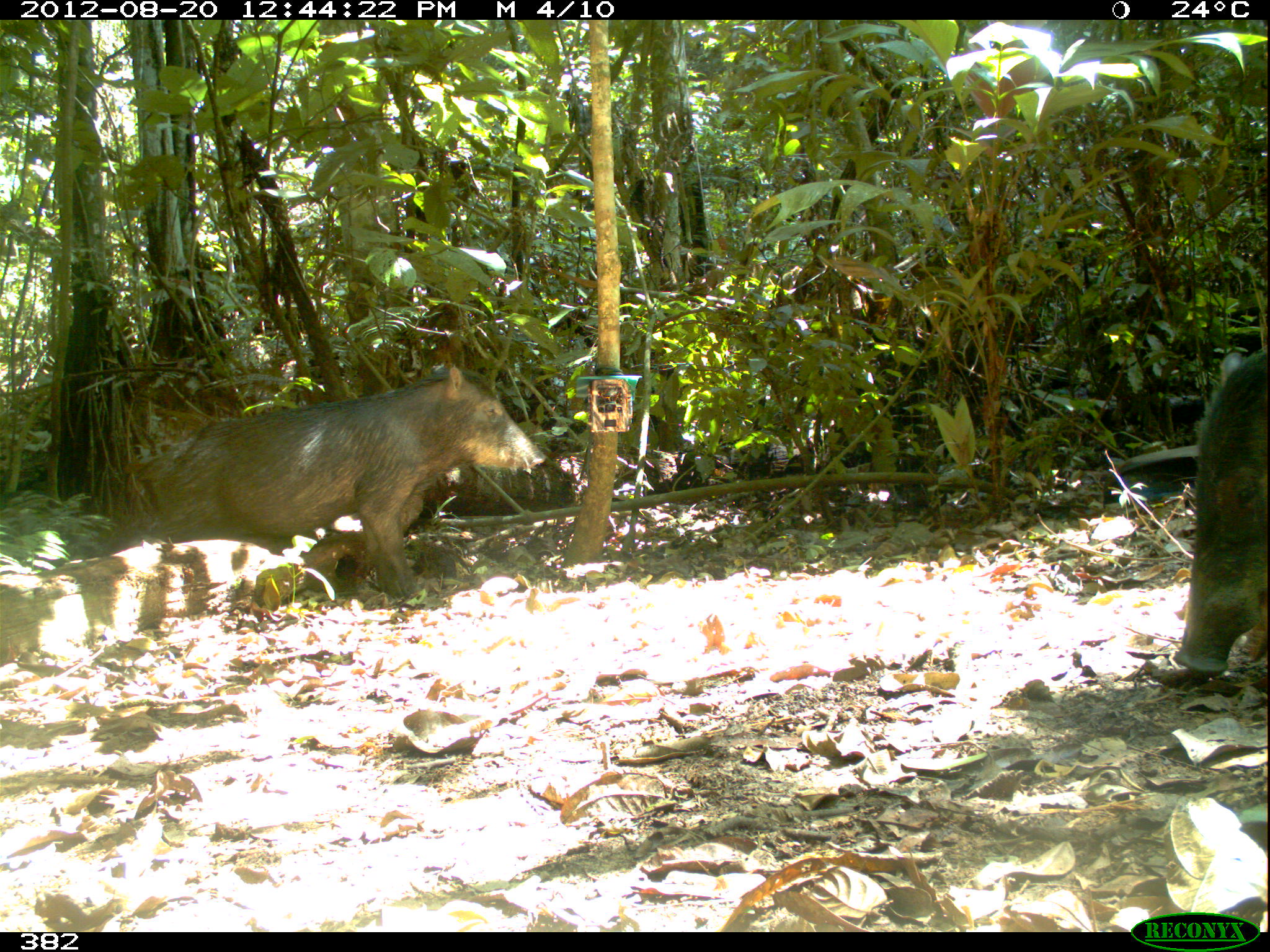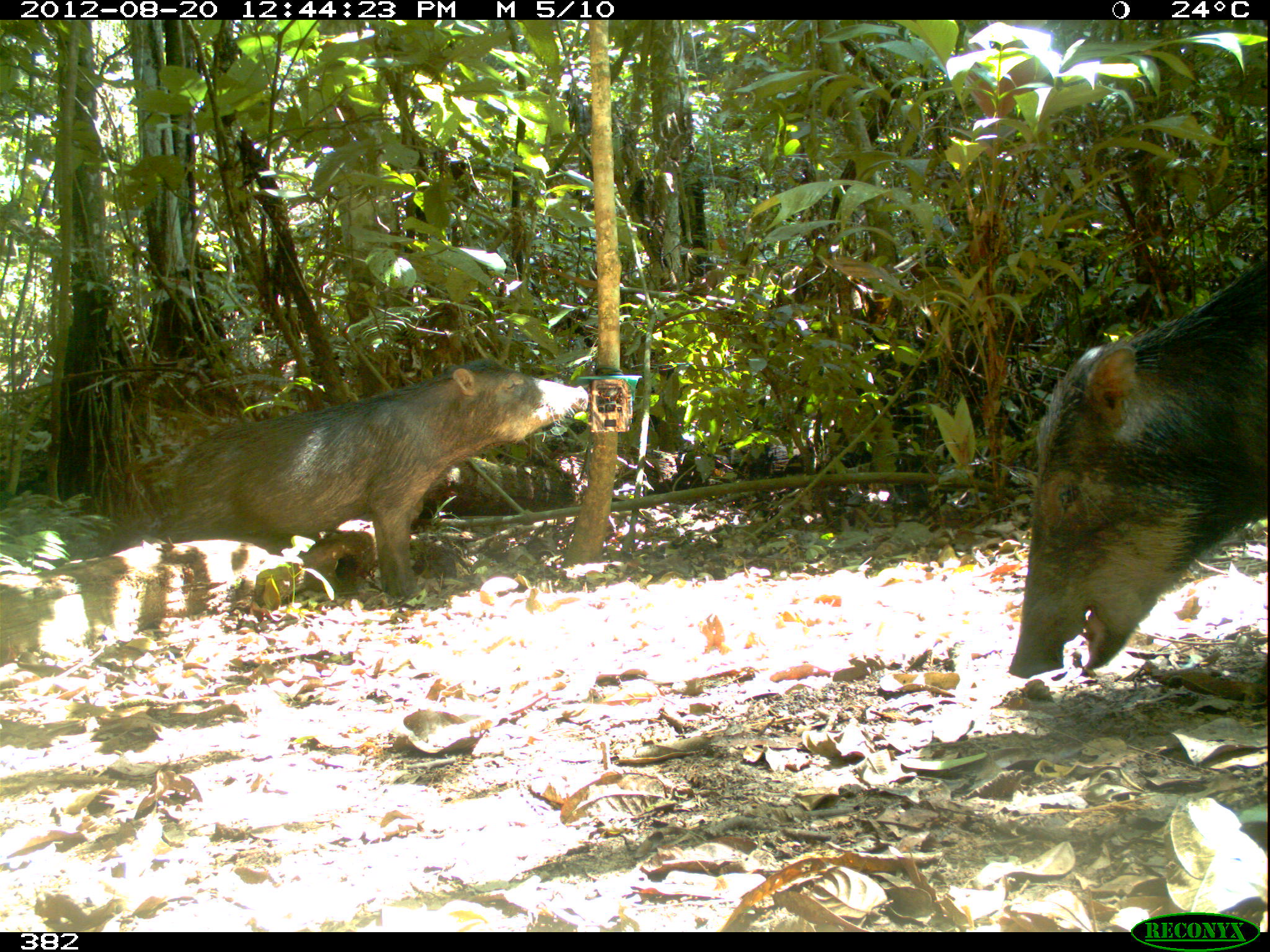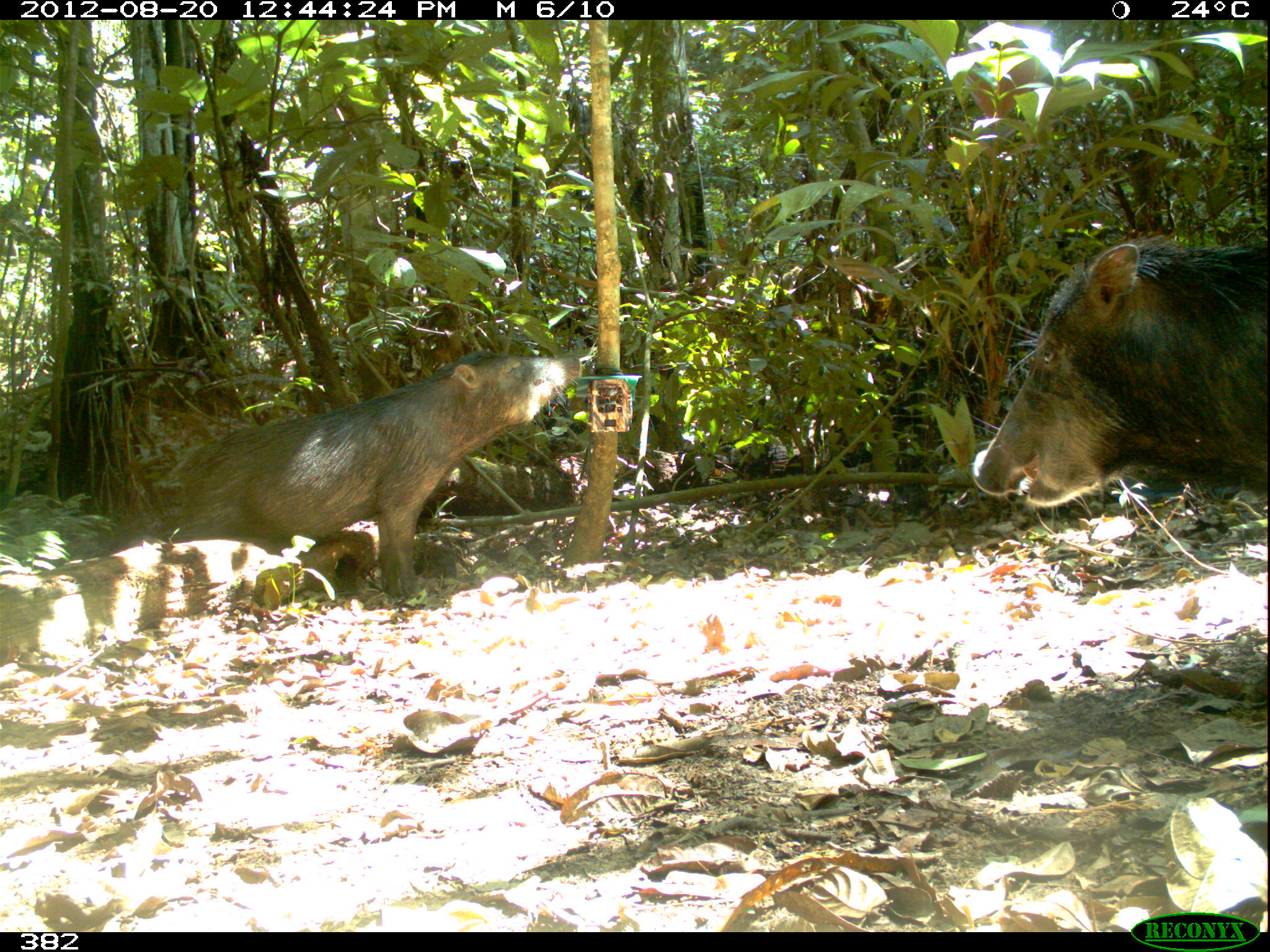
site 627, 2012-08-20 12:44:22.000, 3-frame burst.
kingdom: Animalia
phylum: Chordata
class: Mammalia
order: Artiodactyla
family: Tayassuidae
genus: Tayassu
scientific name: Tayassu pecari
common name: white-lipped peccary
Tayassu pecari (white-lipped peccary).